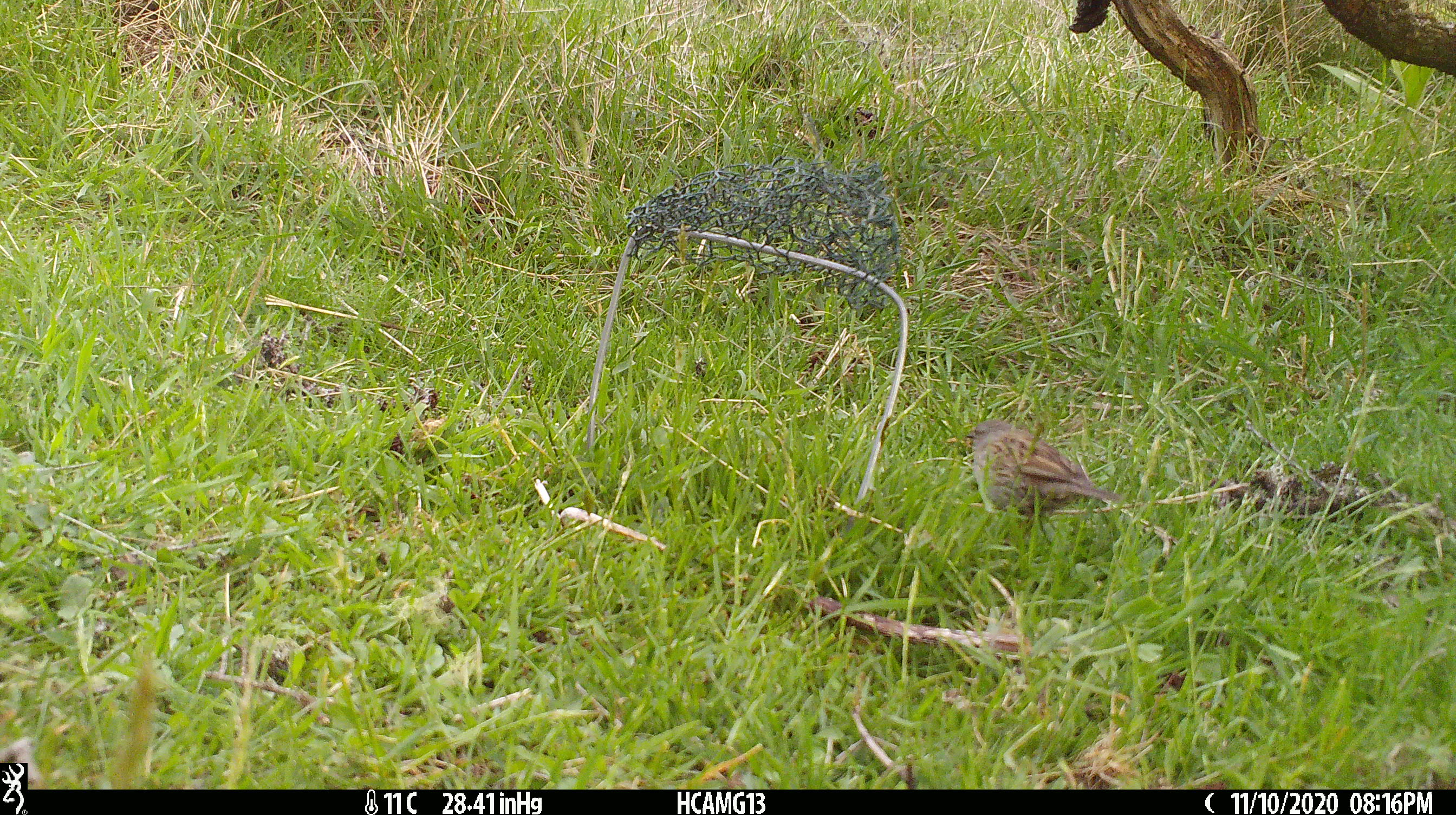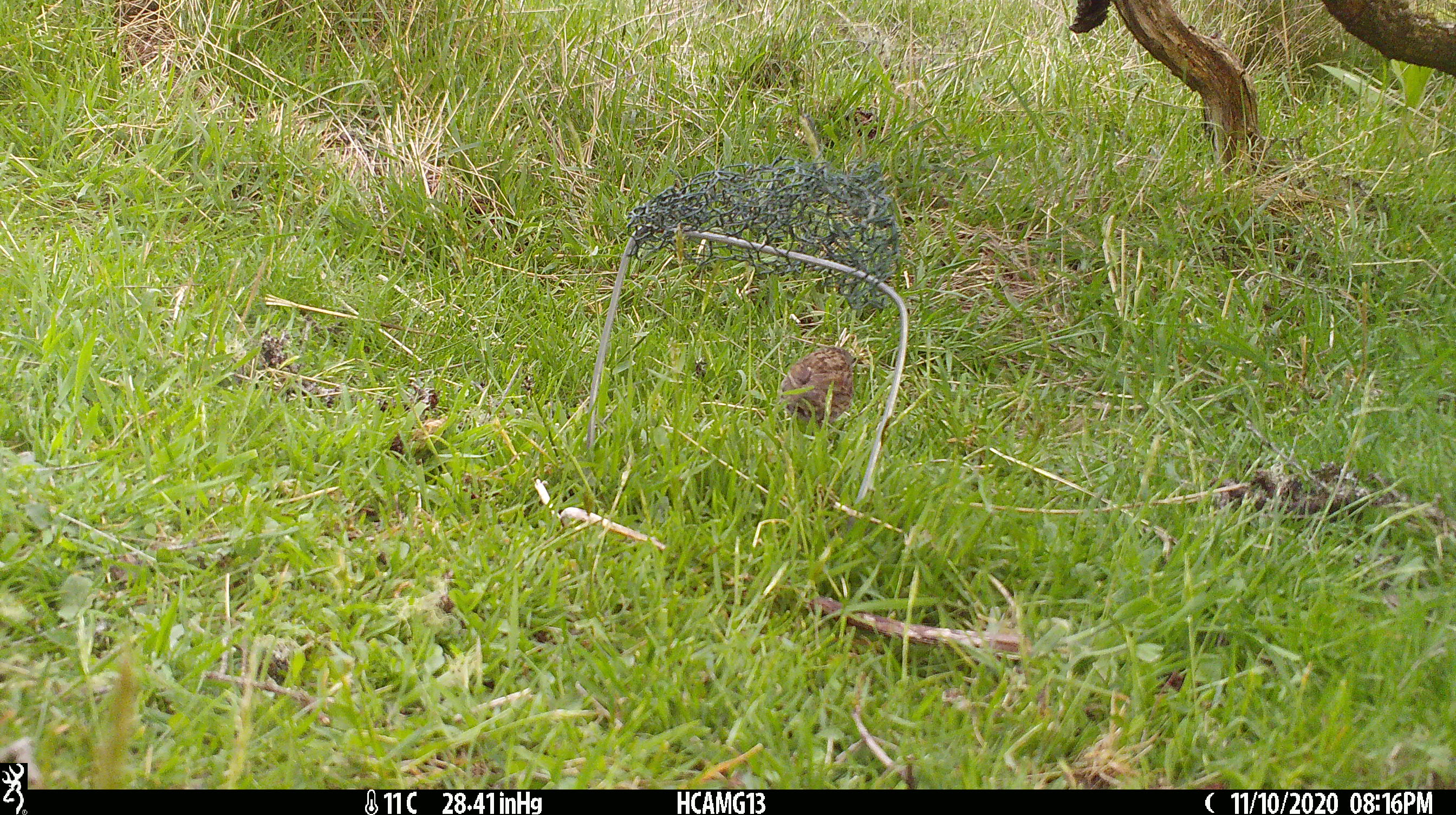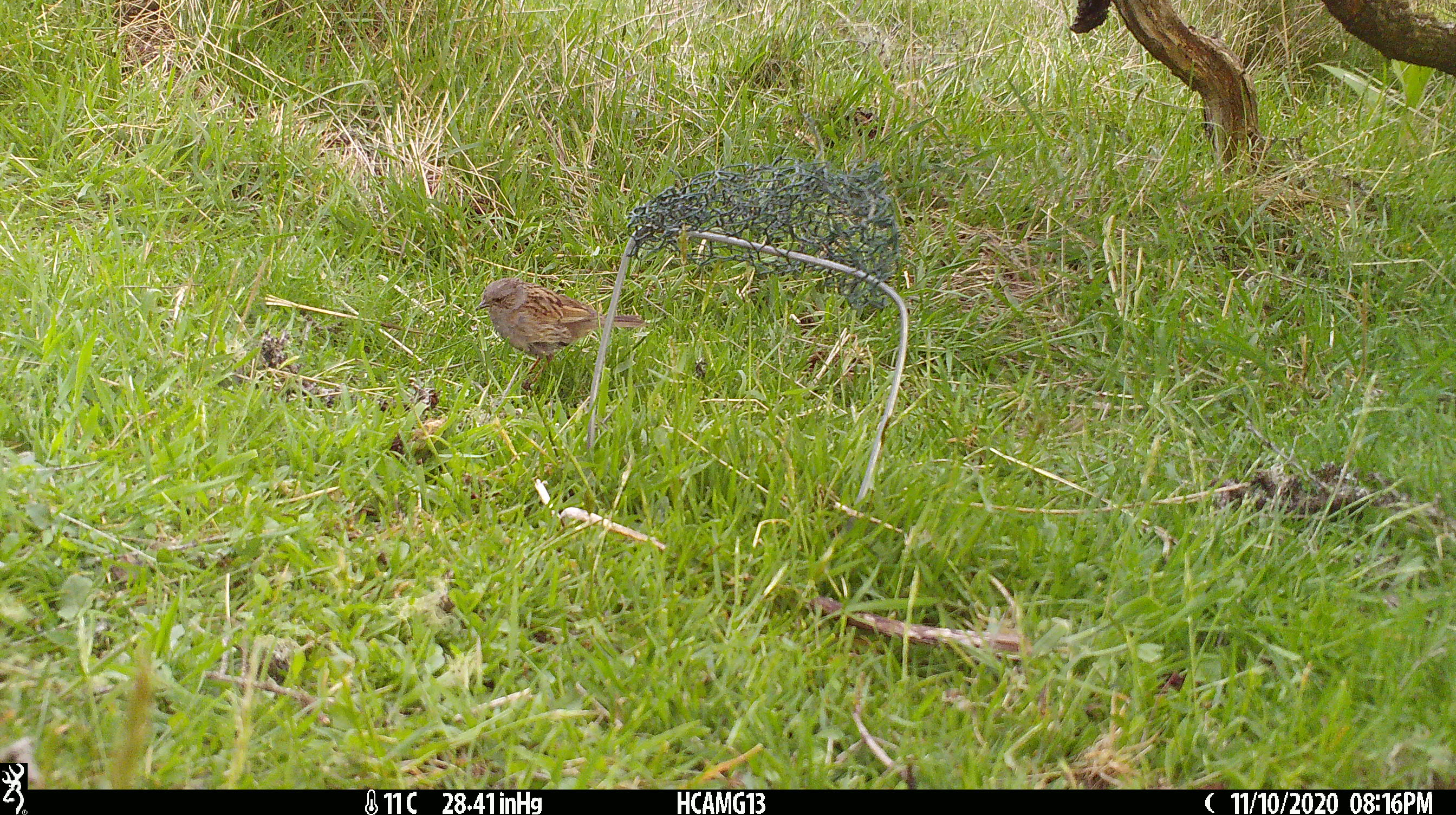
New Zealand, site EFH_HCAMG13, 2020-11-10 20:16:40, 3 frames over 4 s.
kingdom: Animalia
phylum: Chordata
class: Aves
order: Passeriformes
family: Prunellidae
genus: Prunella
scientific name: Prunella modularis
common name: dunnock